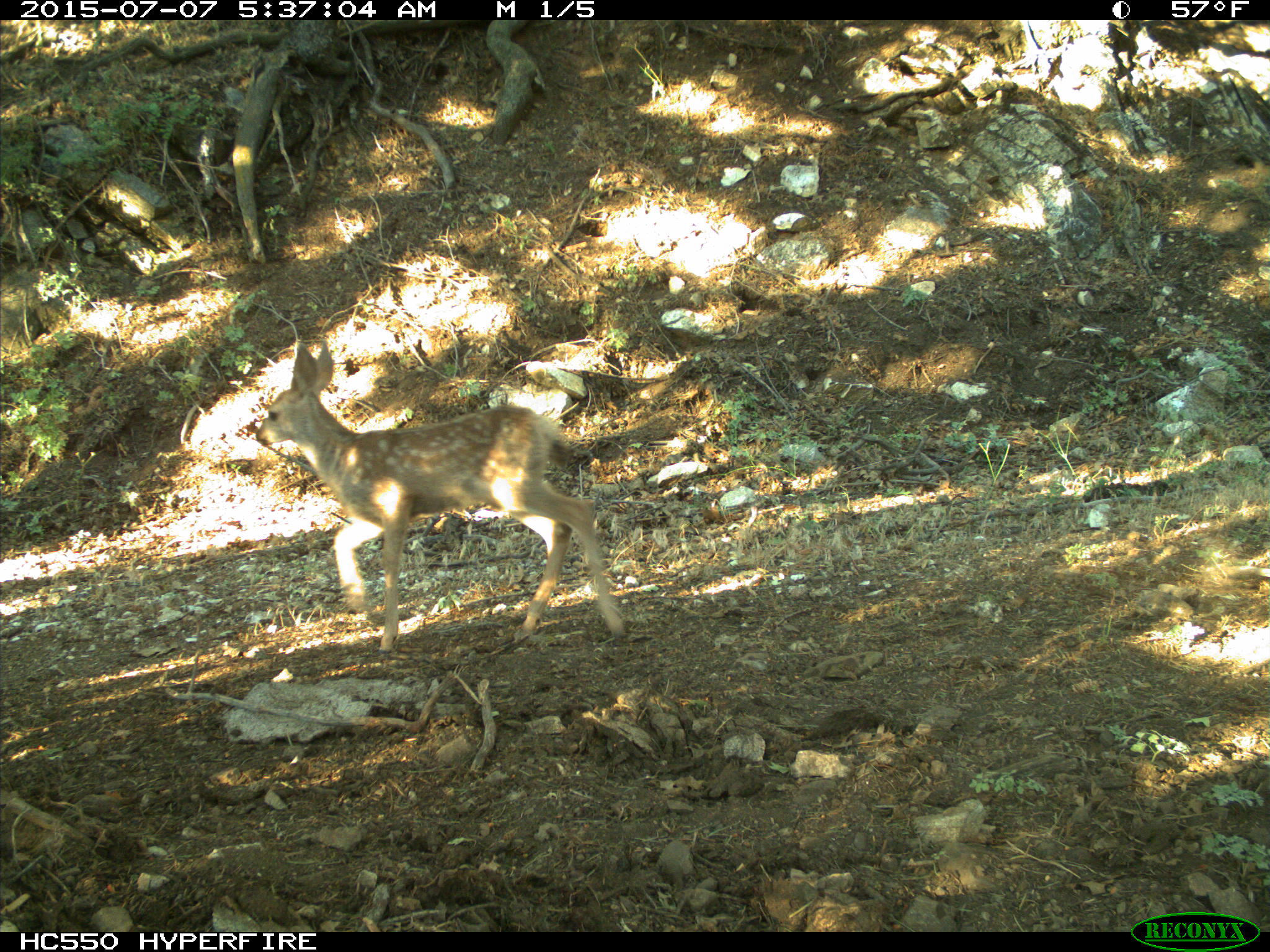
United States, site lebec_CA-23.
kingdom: Animalia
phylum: Chordata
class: Mammalia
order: Artiodactyla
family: Cervidae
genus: Odocoileus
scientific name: Odocoileus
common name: deer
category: unidentified deer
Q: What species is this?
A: Unidentified deer (deer) (Odocoileus).